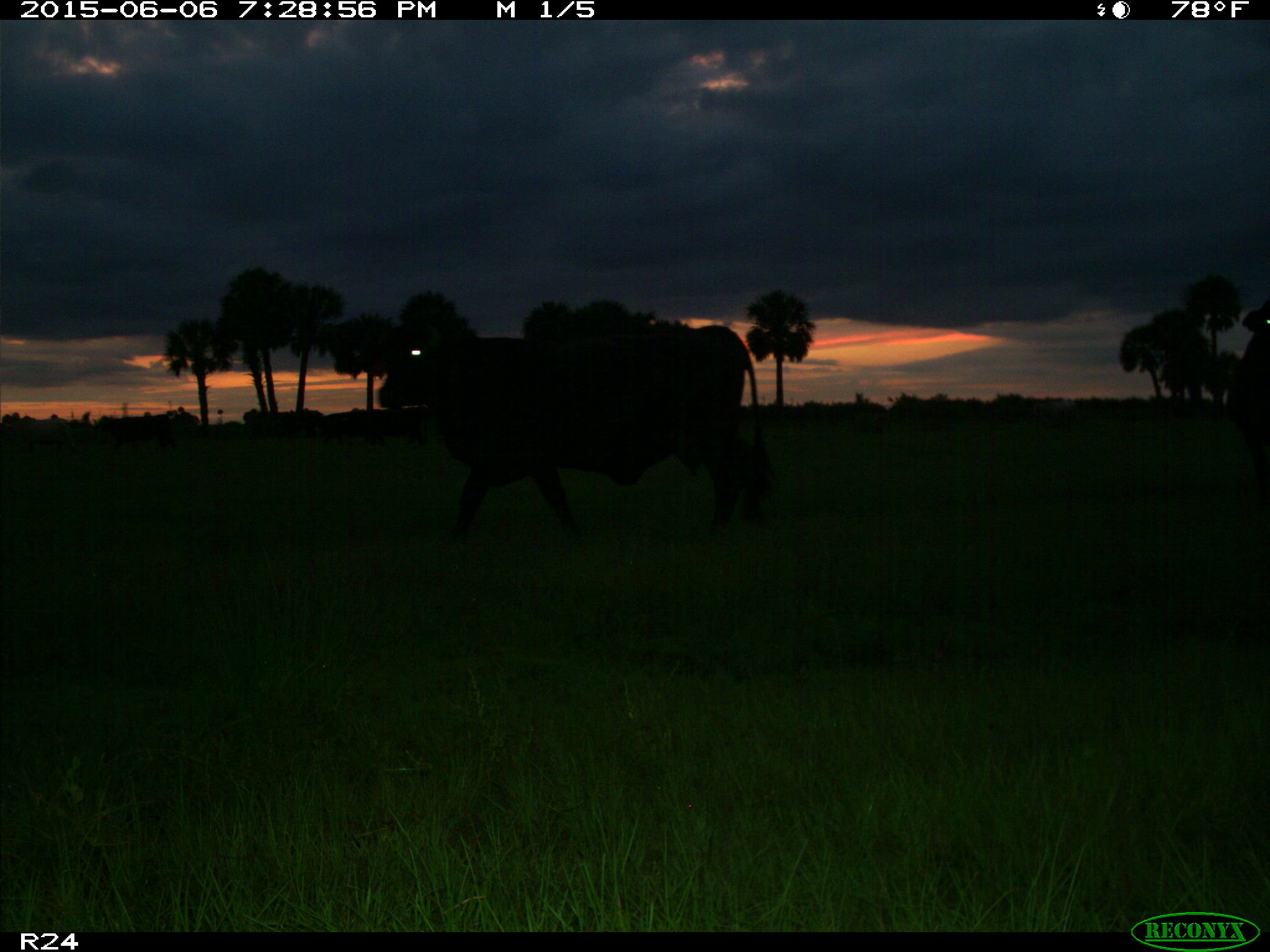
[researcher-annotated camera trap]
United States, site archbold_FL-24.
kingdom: Animalia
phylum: Chordata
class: Mammalia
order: Artiodactyla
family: Bovidae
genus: Bos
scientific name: Bos taurus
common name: domestic cow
Bos taurus (domestic cow).